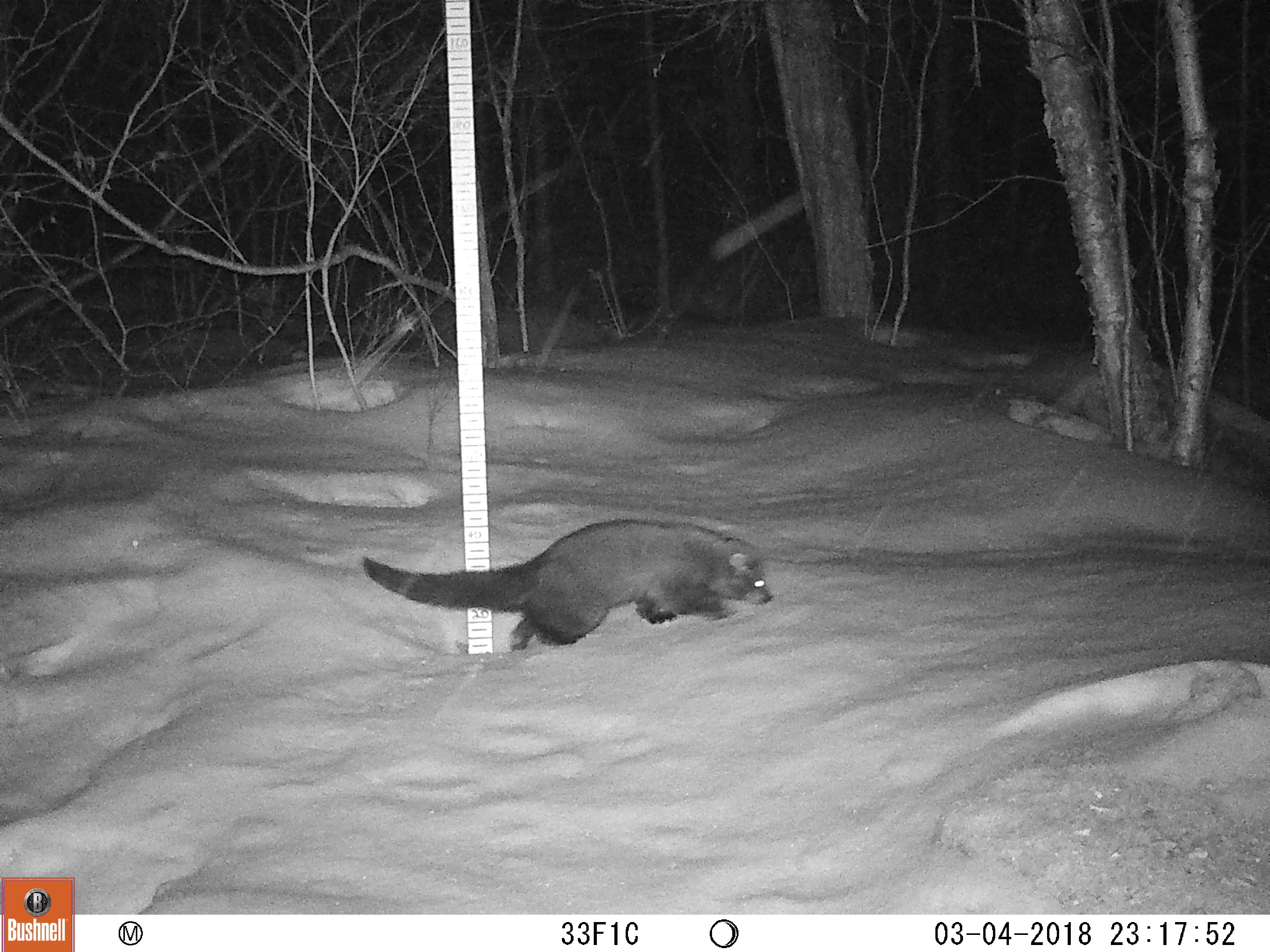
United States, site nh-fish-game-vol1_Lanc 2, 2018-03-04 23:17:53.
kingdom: Animalia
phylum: Chordata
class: Mammalia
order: Carnivora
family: Mustelidae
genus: Pekania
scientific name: Pekania pennanti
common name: fisher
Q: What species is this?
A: Fisher (Pekania pennanti).